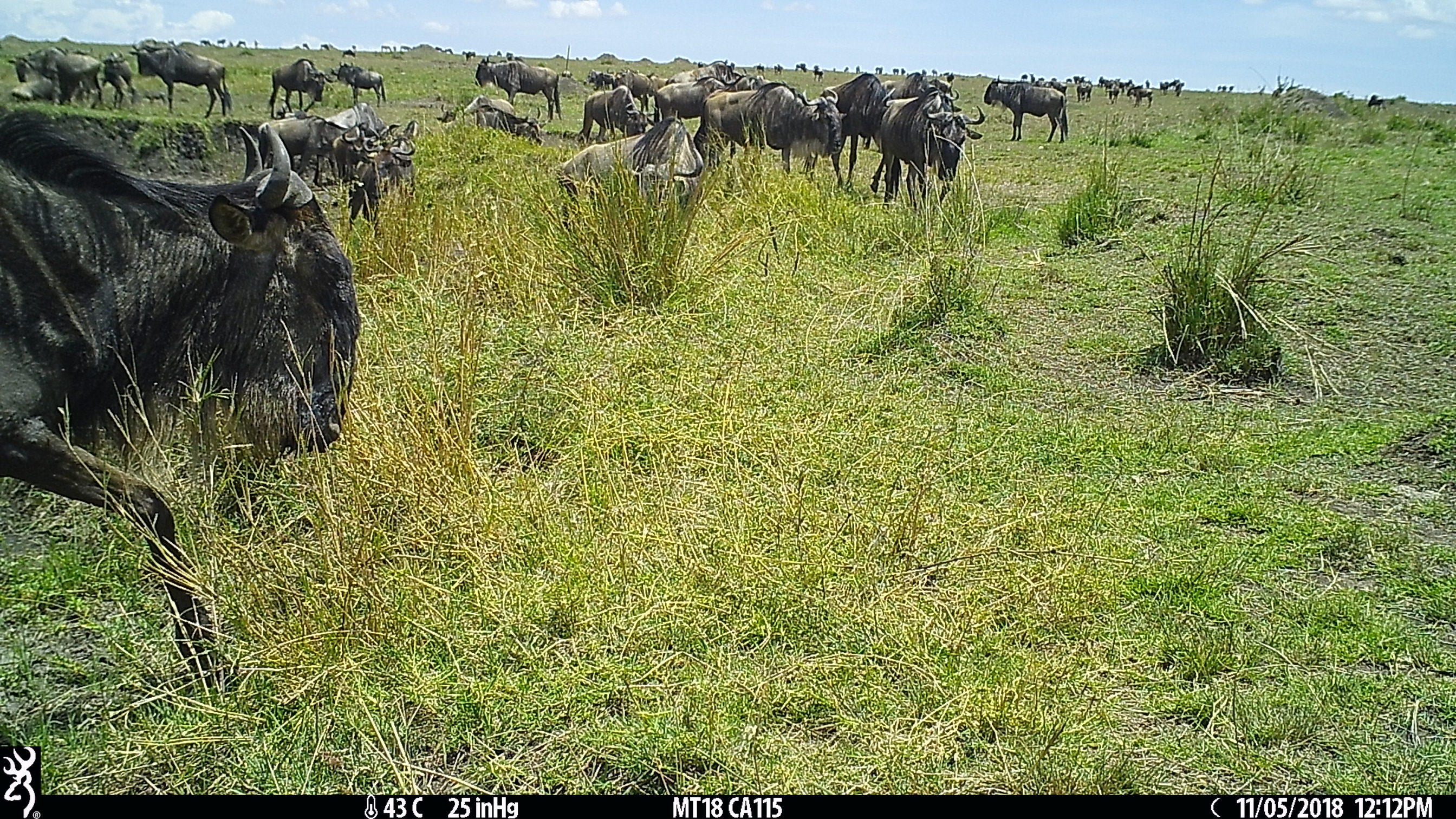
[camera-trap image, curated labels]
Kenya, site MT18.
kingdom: Animalia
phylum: Chordata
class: Mammalia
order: Artiodactyla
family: Bovidae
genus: Connochaetes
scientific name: Connochaetes taurinus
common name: blue wildebeest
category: wildebeest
Wildebeest (blue wildebeest) (Connochaetes taurinus).